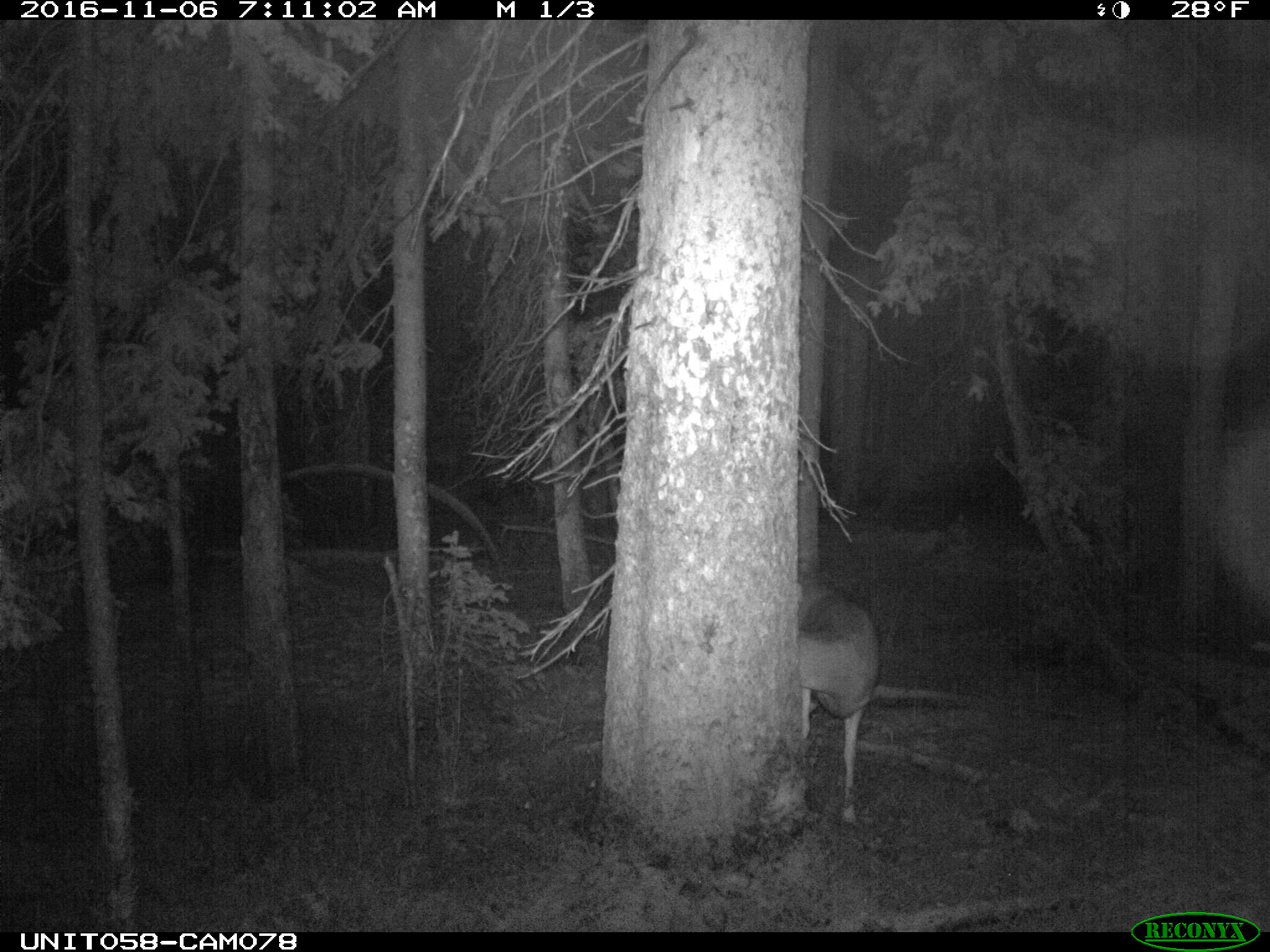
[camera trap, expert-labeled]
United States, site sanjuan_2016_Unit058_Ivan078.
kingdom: Animalia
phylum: Chordata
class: Mammalia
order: Artiodactyla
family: Cervidae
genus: Odocoileus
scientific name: Odocoileus hemionus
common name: mule deer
Odocoileus hemionus (mule deer).